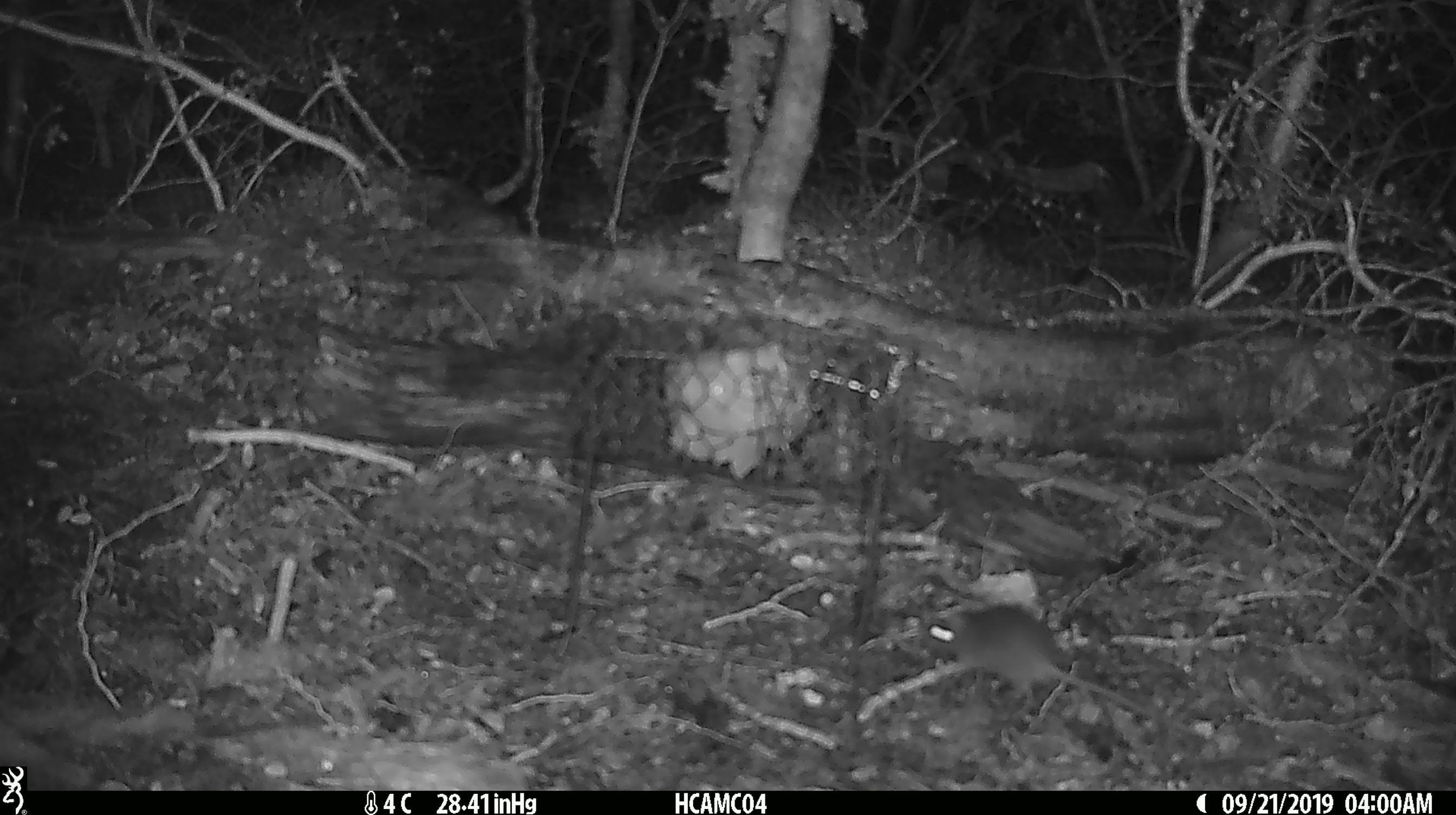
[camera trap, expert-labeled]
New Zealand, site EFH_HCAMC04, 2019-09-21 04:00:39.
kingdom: Animalia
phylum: Chordata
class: Mammalia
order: Rodentia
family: Muridae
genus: Mus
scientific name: Mus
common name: mouse